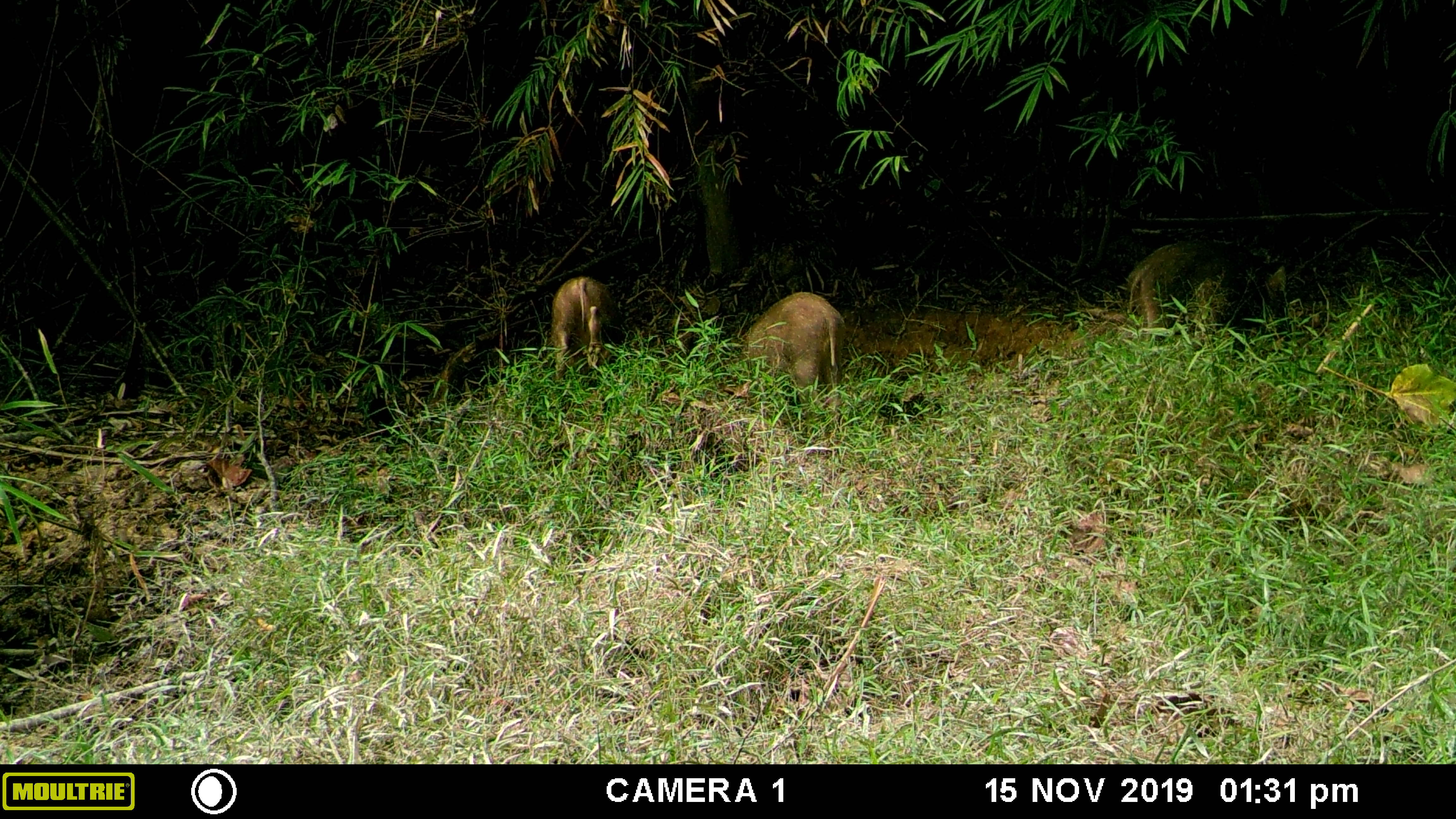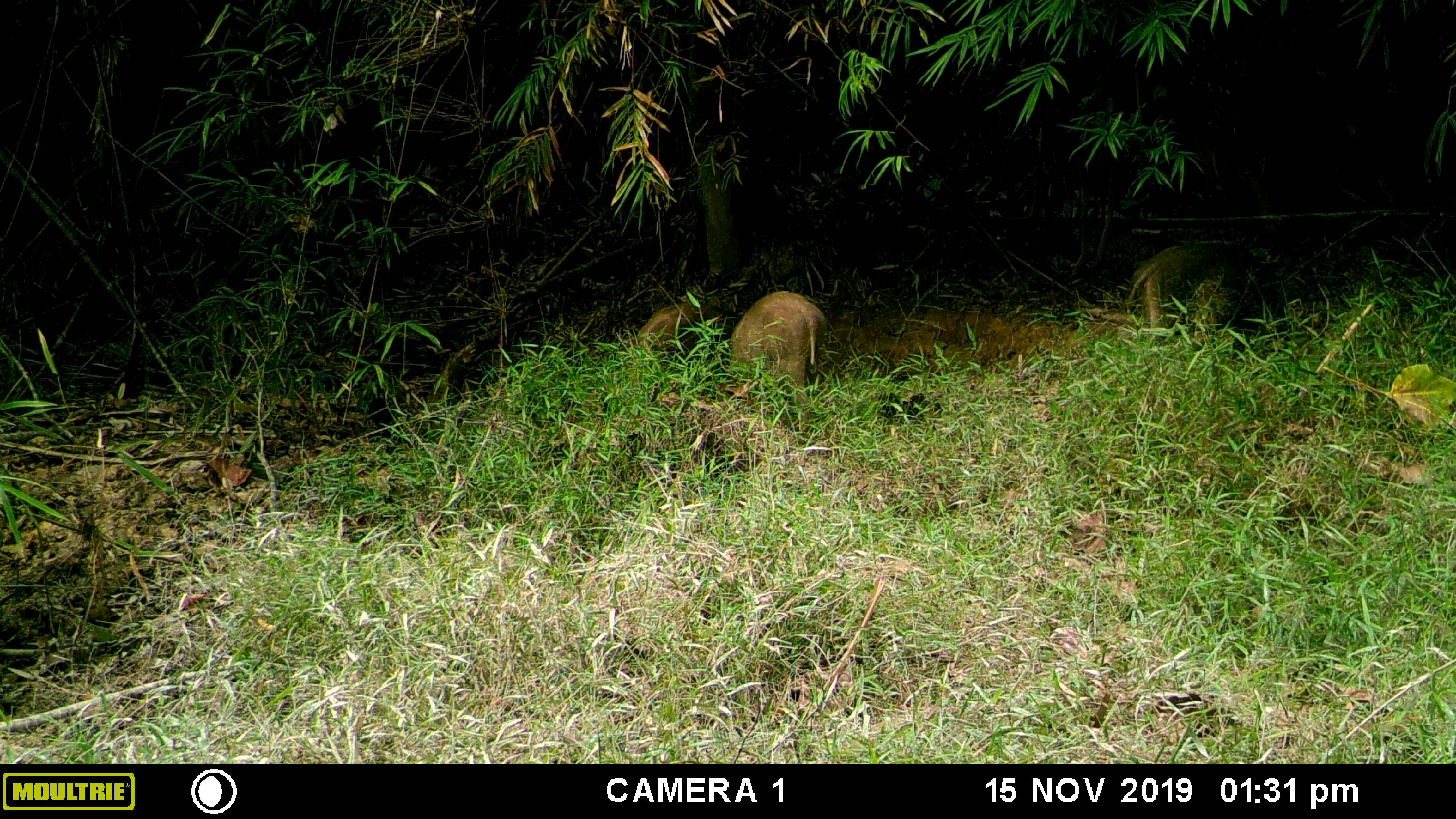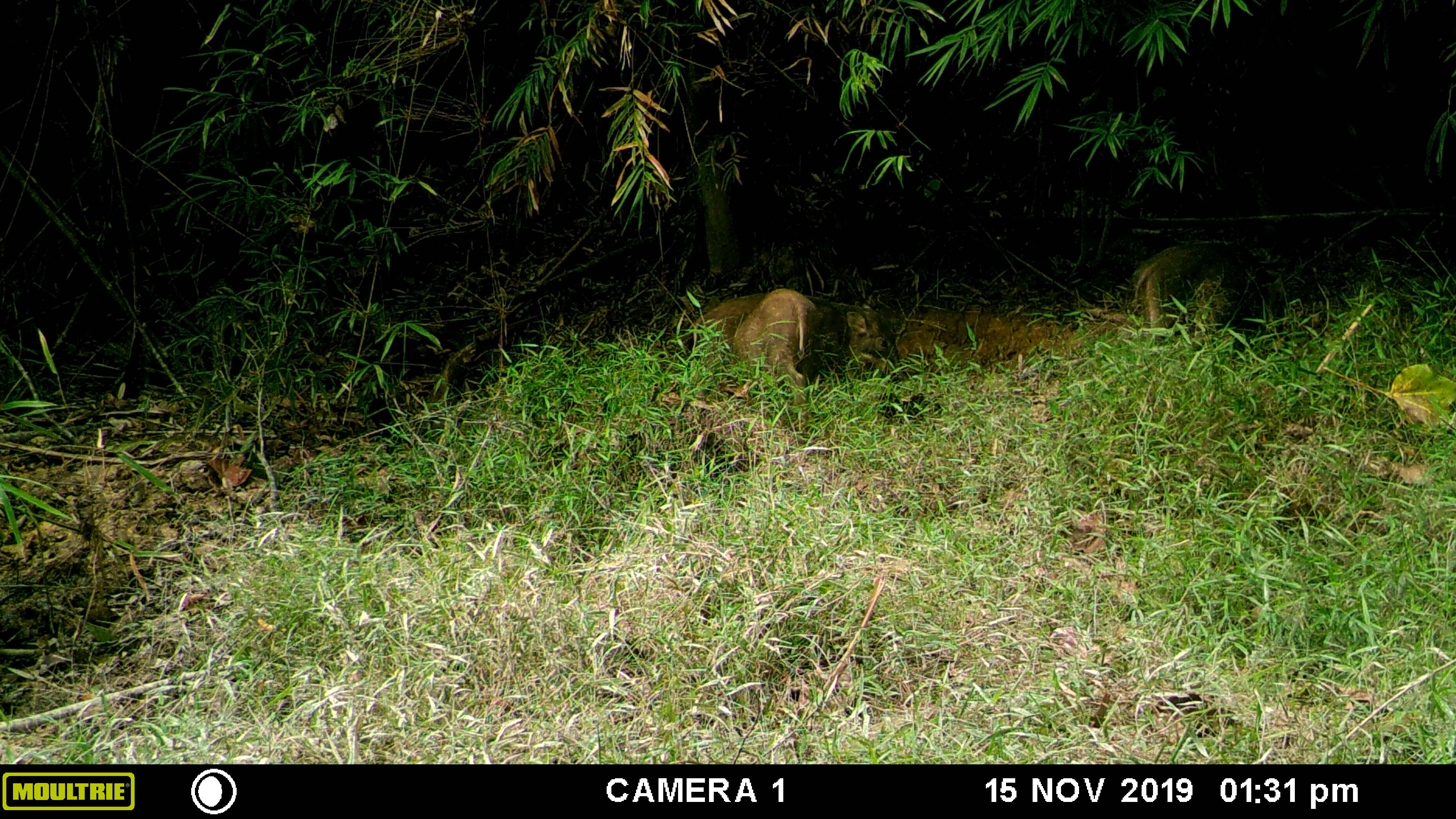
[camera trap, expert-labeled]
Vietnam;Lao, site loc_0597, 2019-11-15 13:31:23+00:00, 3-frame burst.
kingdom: Animalia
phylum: Chordata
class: Mammalia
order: Artiodactyla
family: Suidae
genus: Sus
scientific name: Sus scrofa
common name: eurasian wild pig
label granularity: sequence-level